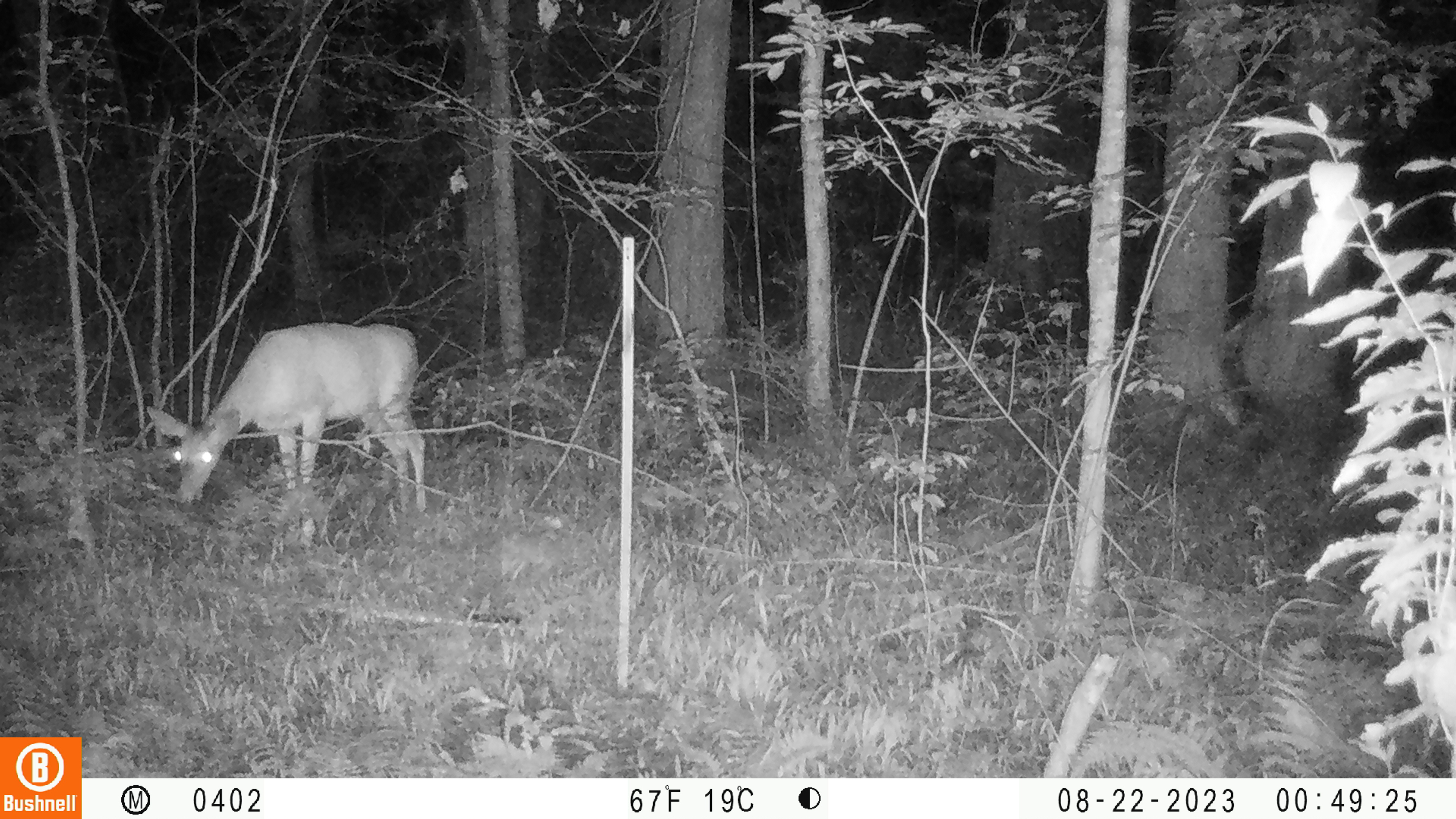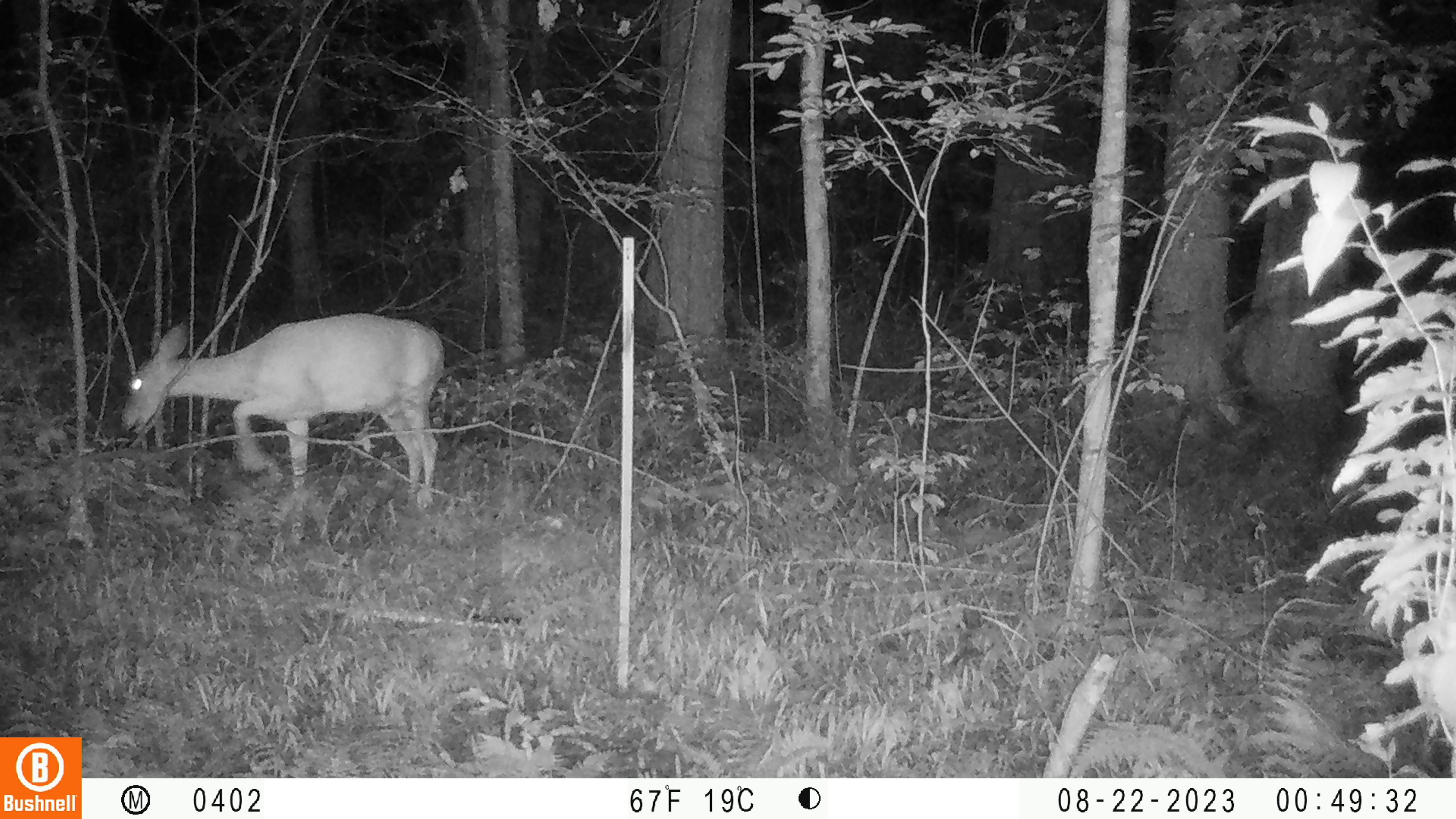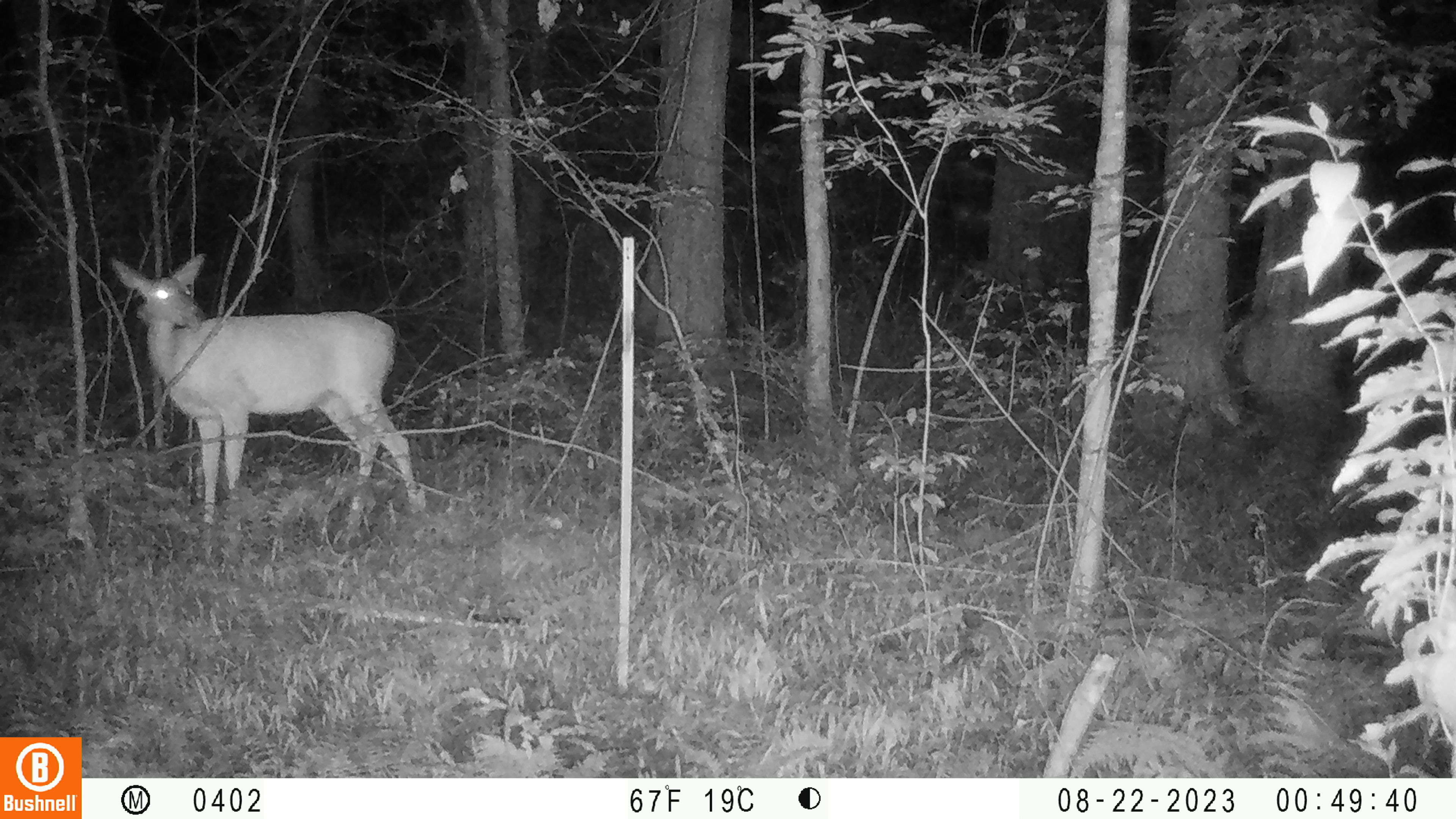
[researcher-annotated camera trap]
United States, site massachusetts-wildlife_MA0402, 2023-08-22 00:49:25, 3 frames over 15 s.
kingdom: Animalia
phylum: Chordata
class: Mammalia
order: Artiodactyla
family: Cervidae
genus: Odocoileus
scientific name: Odocoileus virginianus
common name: white-tailed deer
White-tailed deer (Odocoileus virginianus).